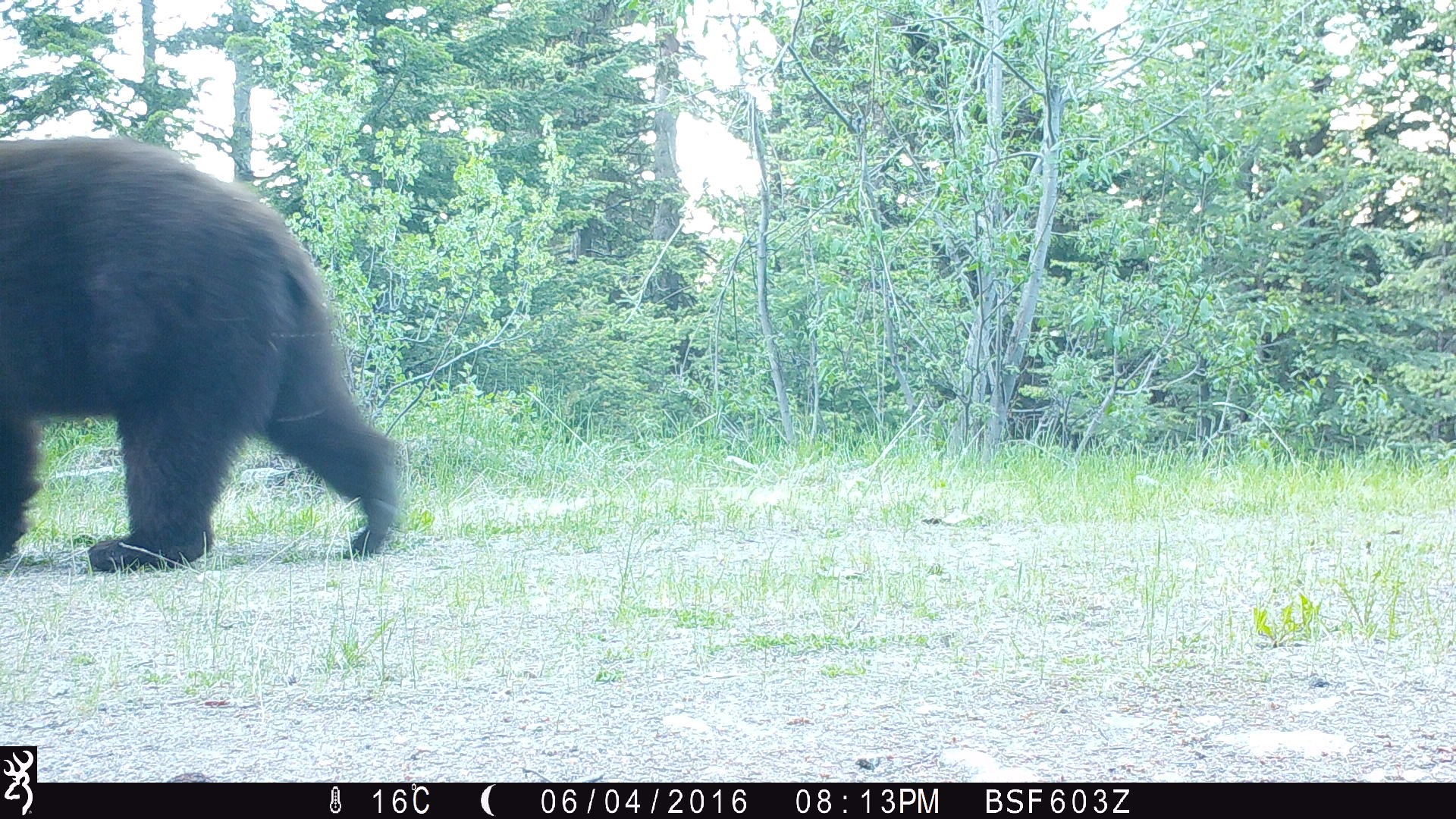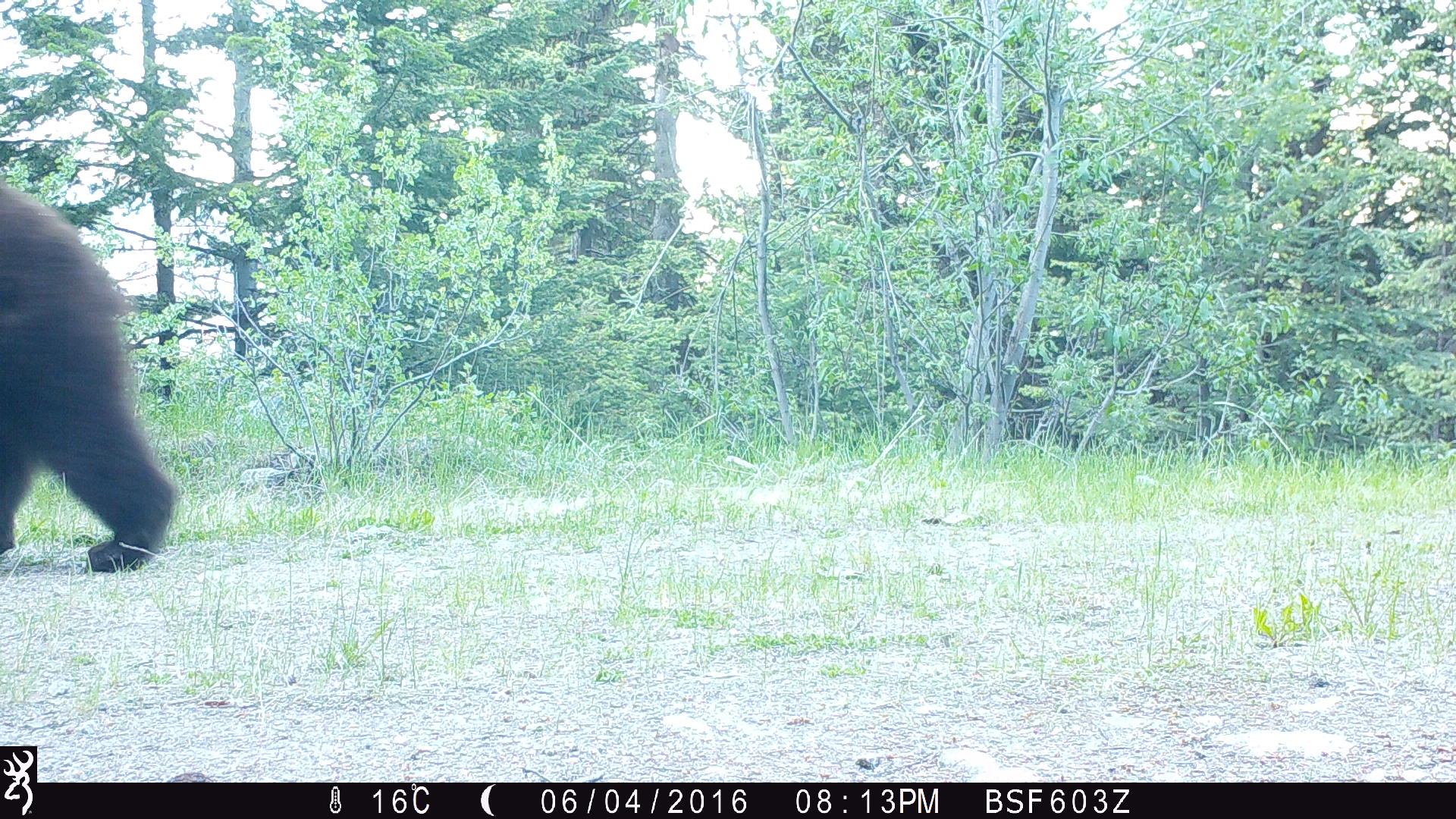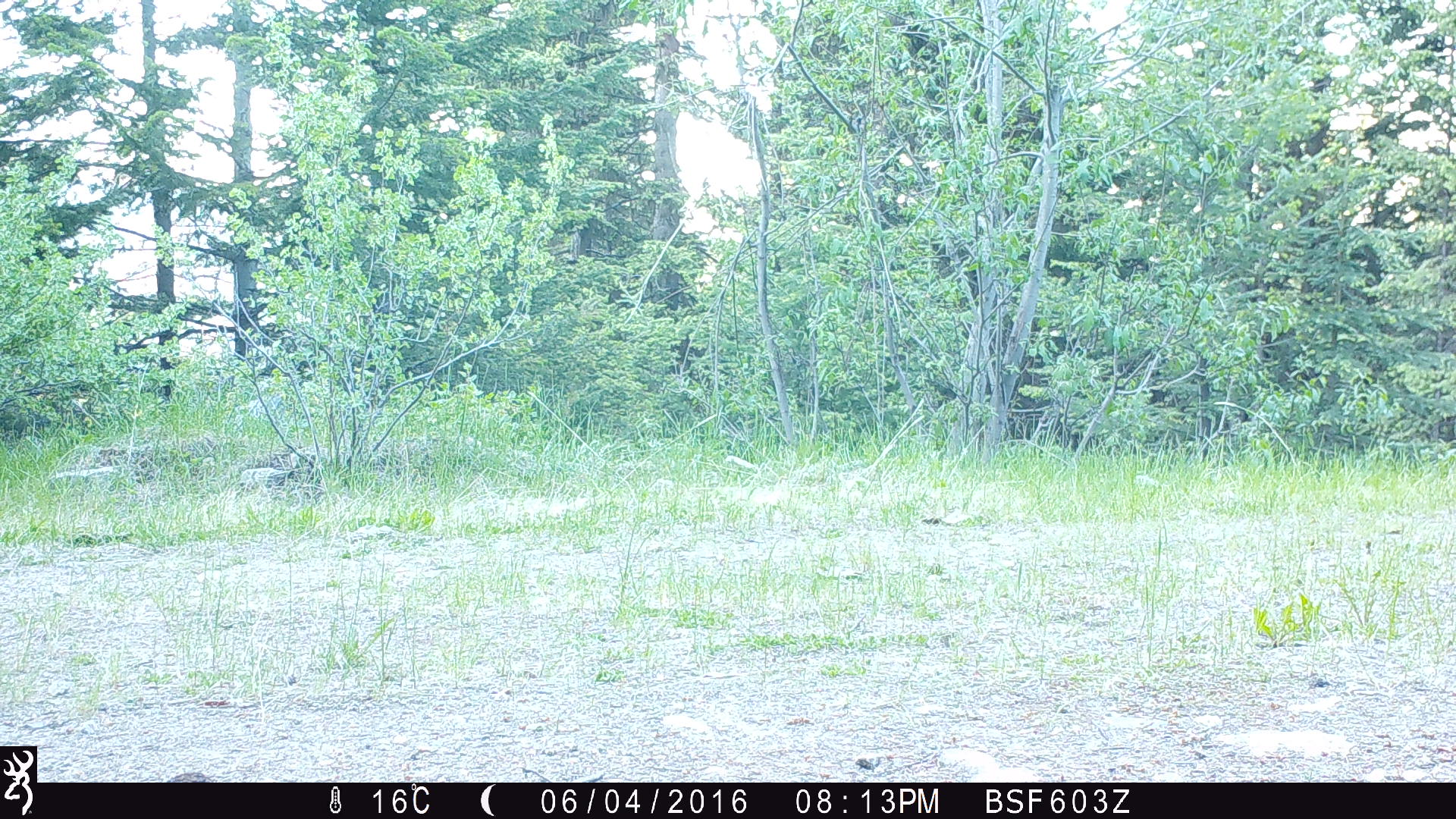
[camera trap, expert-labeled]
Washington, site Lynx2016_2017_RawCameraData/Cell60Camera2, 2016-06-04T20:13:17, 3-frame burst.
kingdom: Animalia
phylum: Chordata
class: Mammalia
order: Carnivora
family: Ursidae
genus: Ursus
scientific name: Ursus americanus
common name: american black bear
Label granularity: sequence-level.